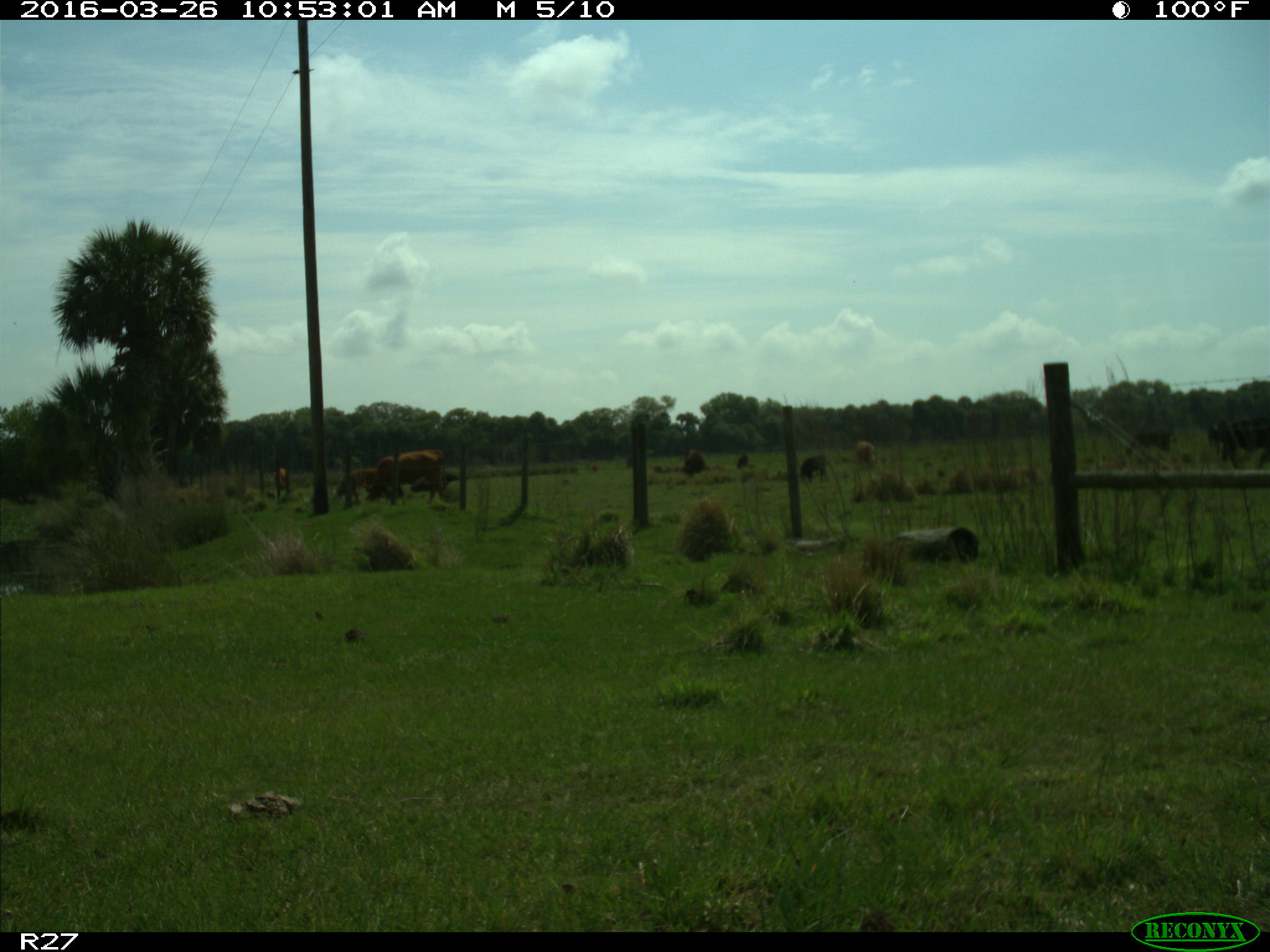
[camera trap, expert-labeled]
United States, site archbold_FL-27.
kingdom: Animalia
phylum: Chordata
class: Mammalia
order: Artiodactyla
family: Bovidae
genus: Bos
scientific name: Bos taurus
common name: domestic cow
Bos taurus (domestic cow).